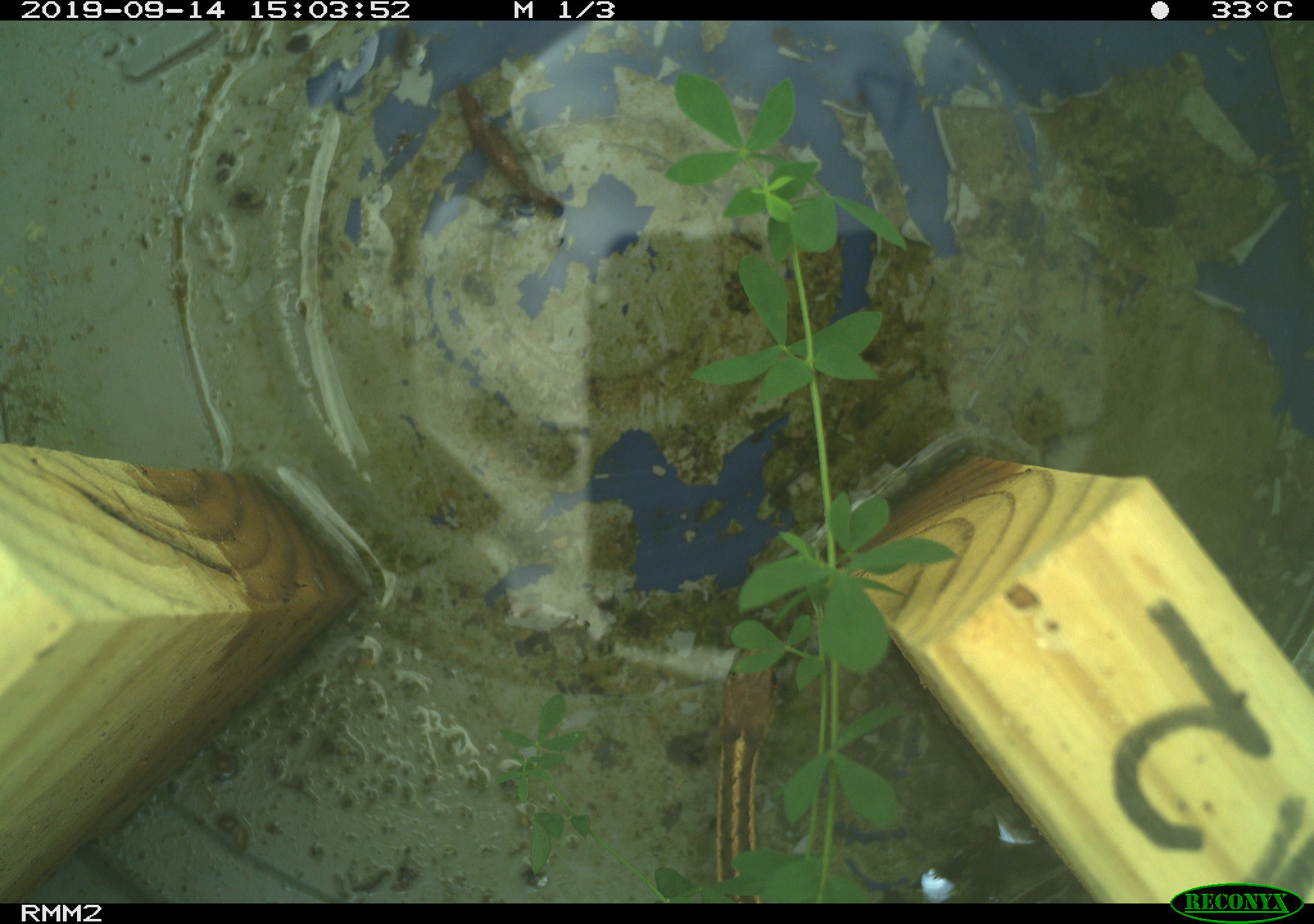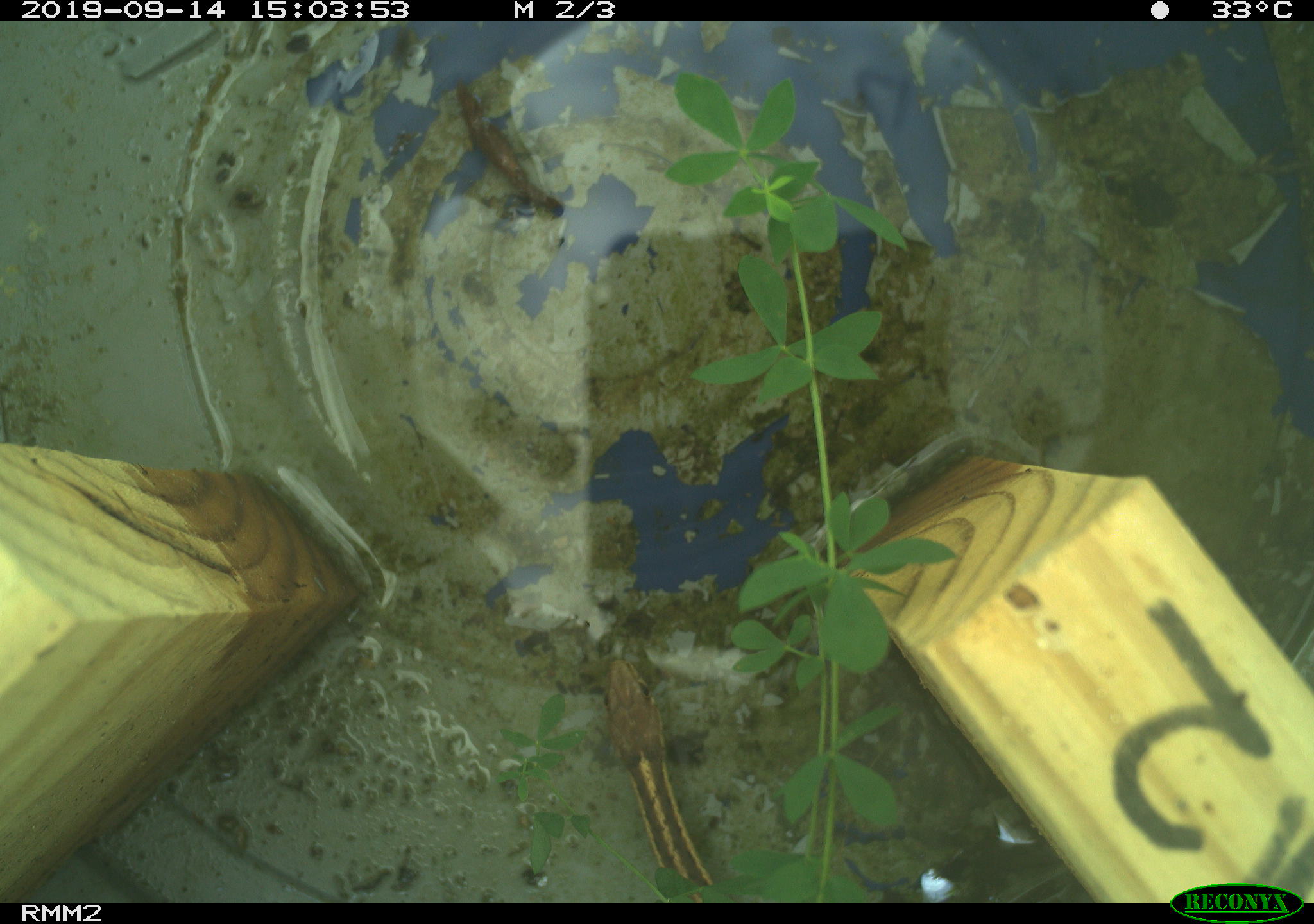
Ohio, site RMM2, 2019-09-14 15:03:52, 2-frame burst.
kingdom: Animalia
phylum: Chordata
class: Reptilia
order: Squamata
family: Colubridae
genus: Thamnophis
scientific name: Thamnophis sirtalis sirtalis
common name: eastern gartersnake